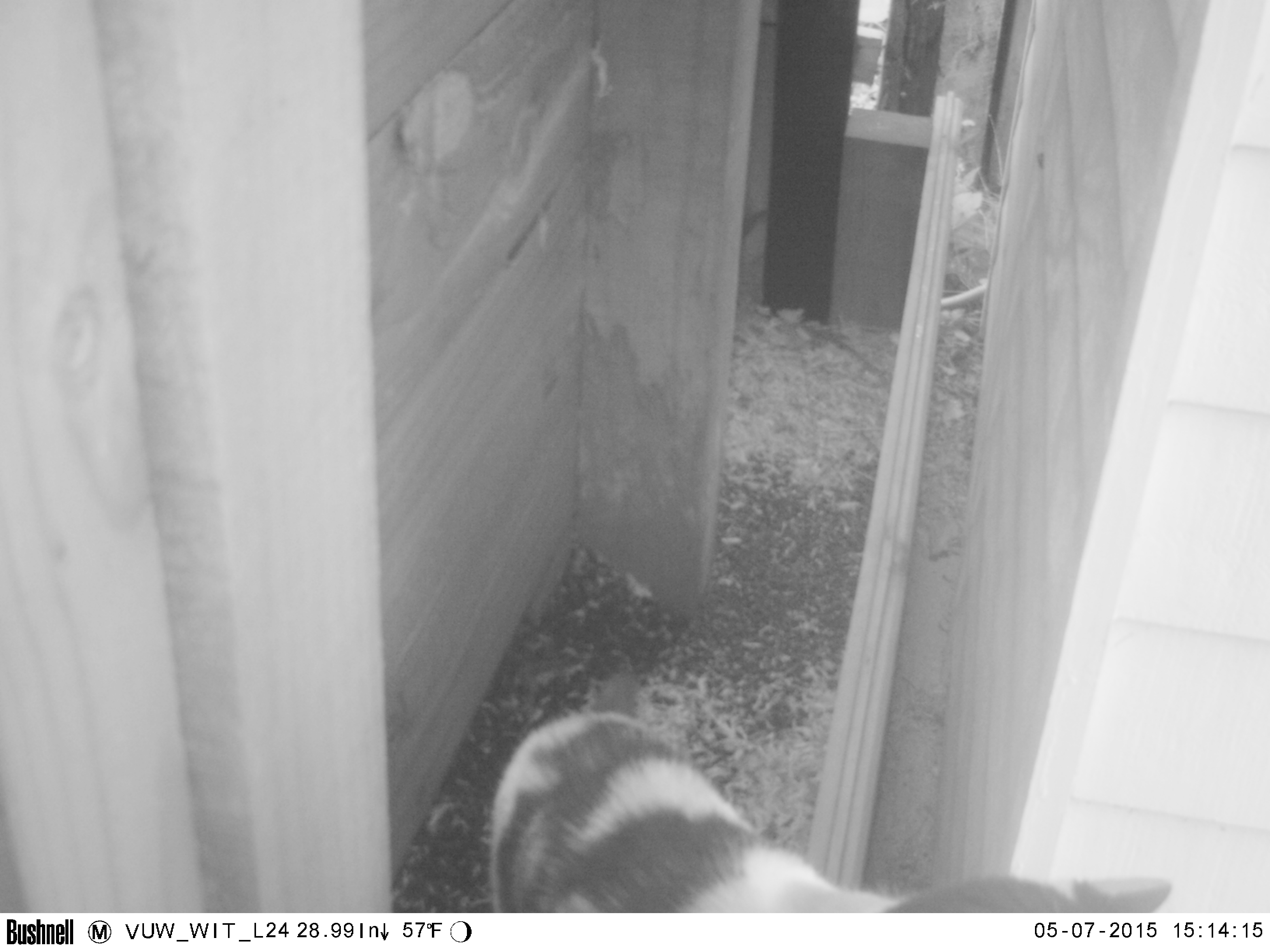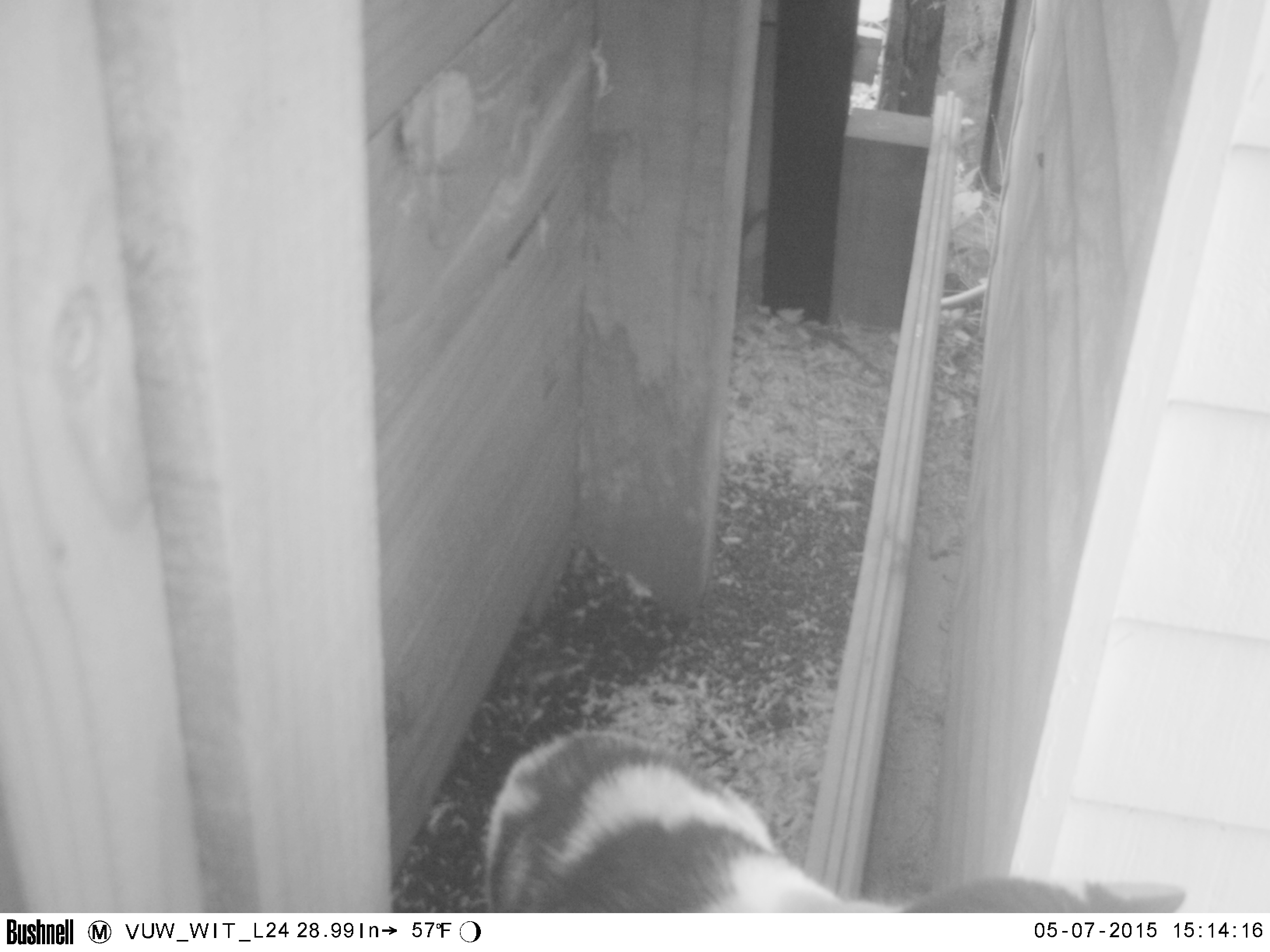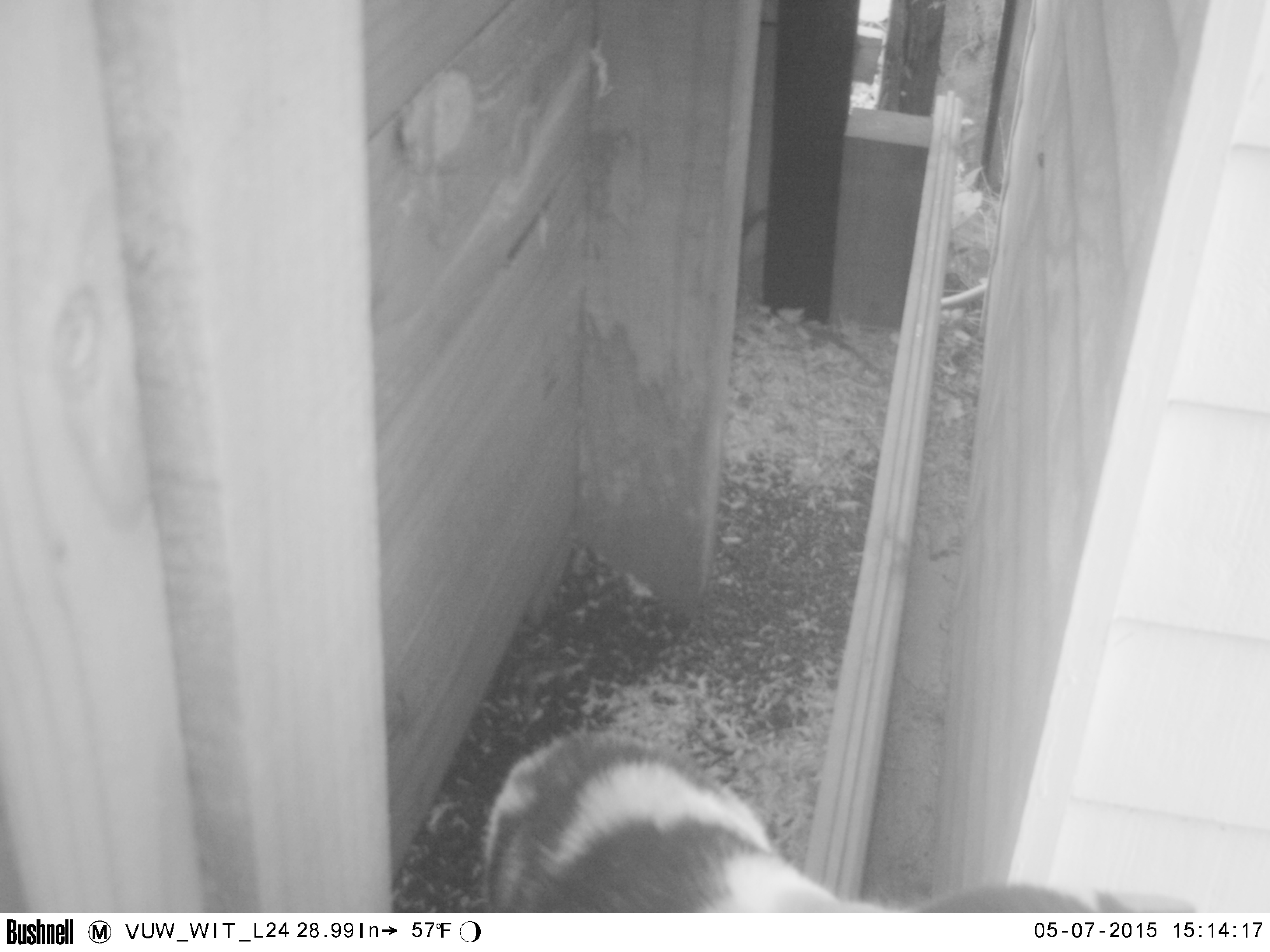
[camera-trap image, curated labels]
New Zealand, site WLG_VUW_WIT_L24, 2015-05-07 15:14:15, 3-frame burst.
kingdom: Animalia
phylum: Chordata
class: Mammalia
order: Carnivora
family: Felidae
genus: Felis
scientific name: Felis catus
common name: domestic cat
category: cat